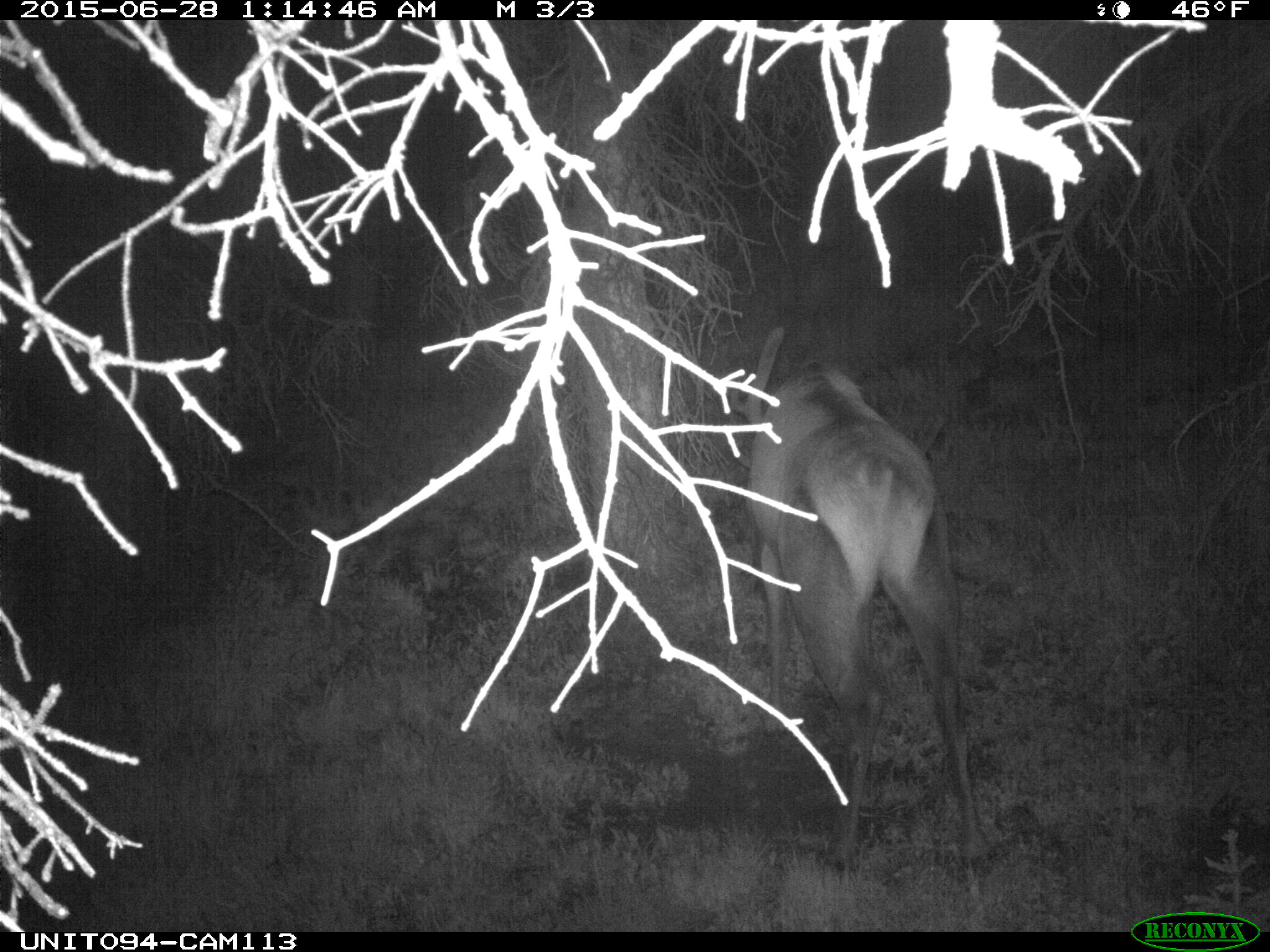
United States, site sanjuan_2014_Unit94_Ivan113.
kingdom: Animalia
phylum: Chordata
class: Mammalia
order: Artiodactyla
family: Cervidae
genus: Cervus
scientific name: Cervus elaphus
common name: red deer